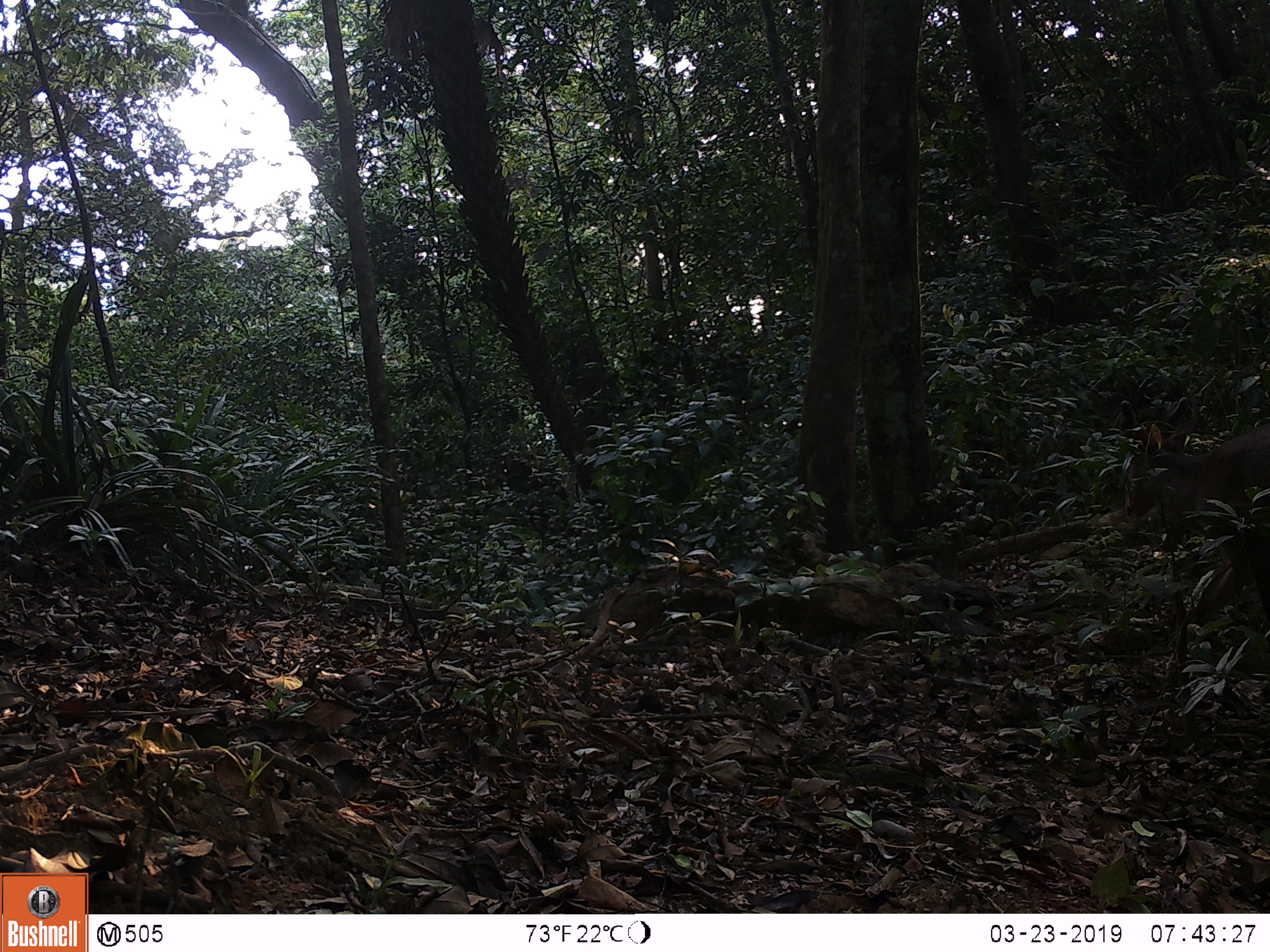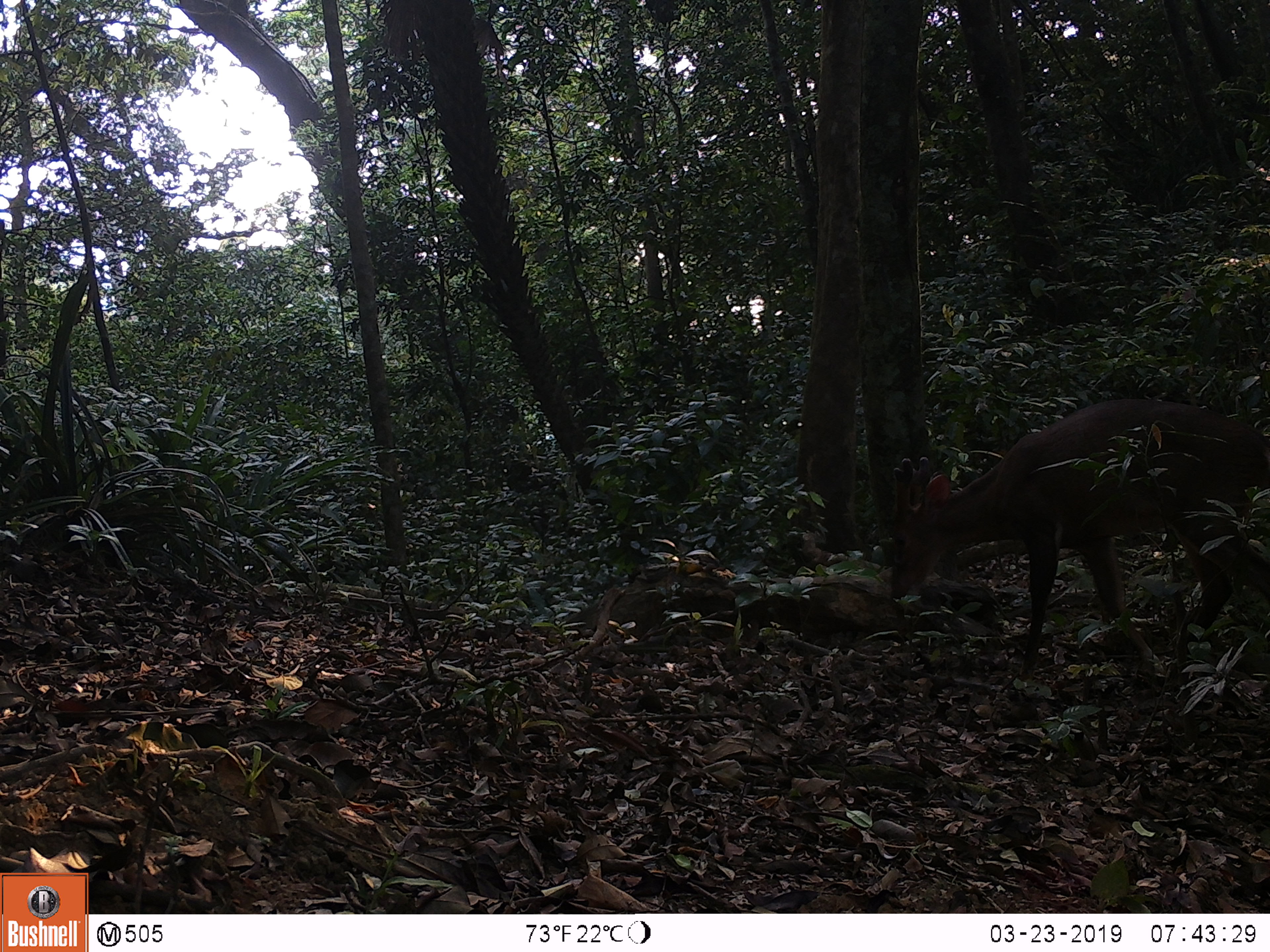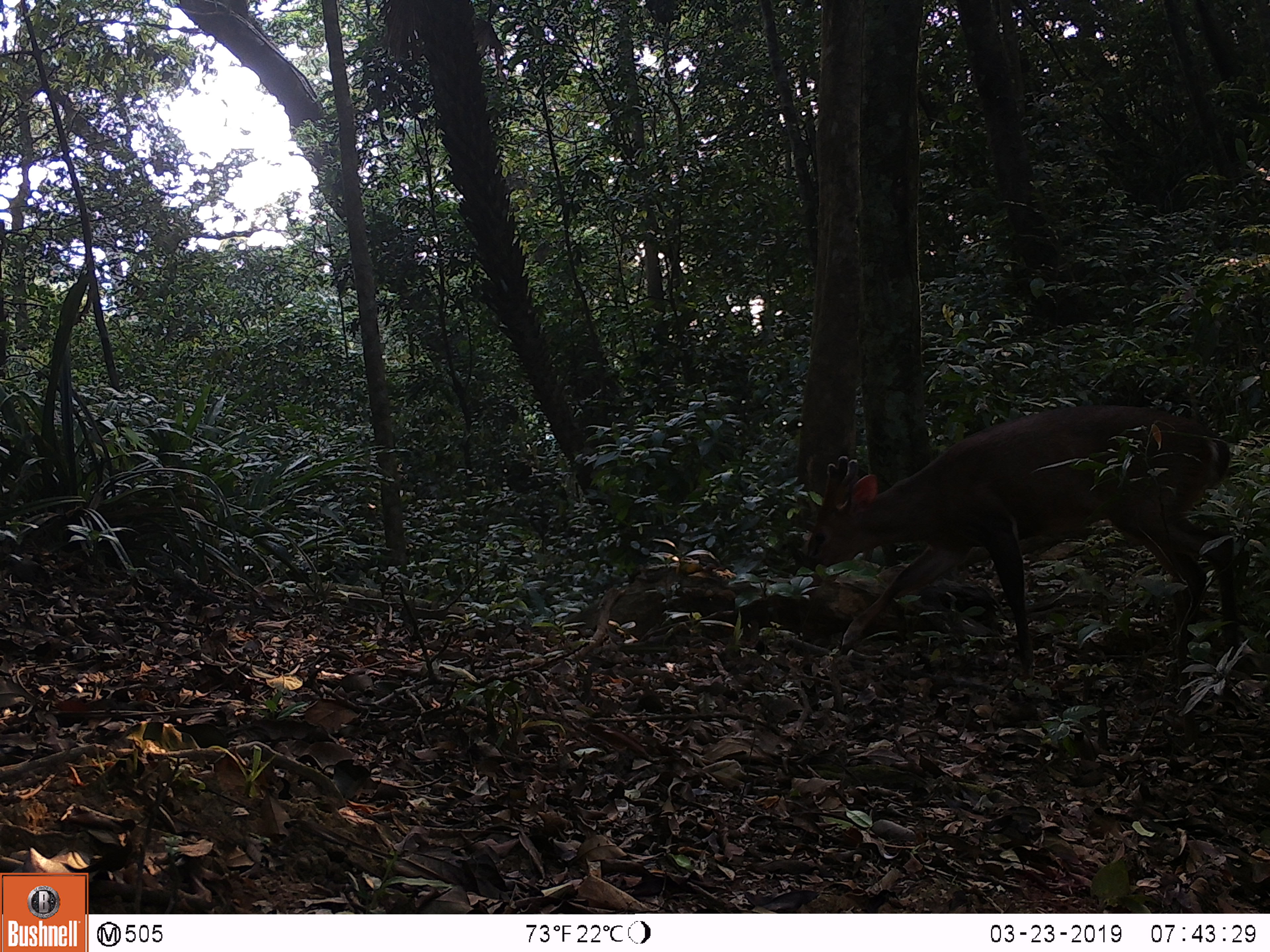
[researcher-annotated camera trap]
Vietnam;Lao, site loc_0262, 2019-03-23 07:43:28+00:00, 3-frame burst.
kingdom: Animalia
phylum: Chordata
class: Mammalia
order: Artiodactyla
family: Cervidae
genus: Muntiacus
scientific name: Muntiacus vuquangensis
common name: large-antlered muntjac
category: large antlered muntjac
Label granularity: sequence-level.